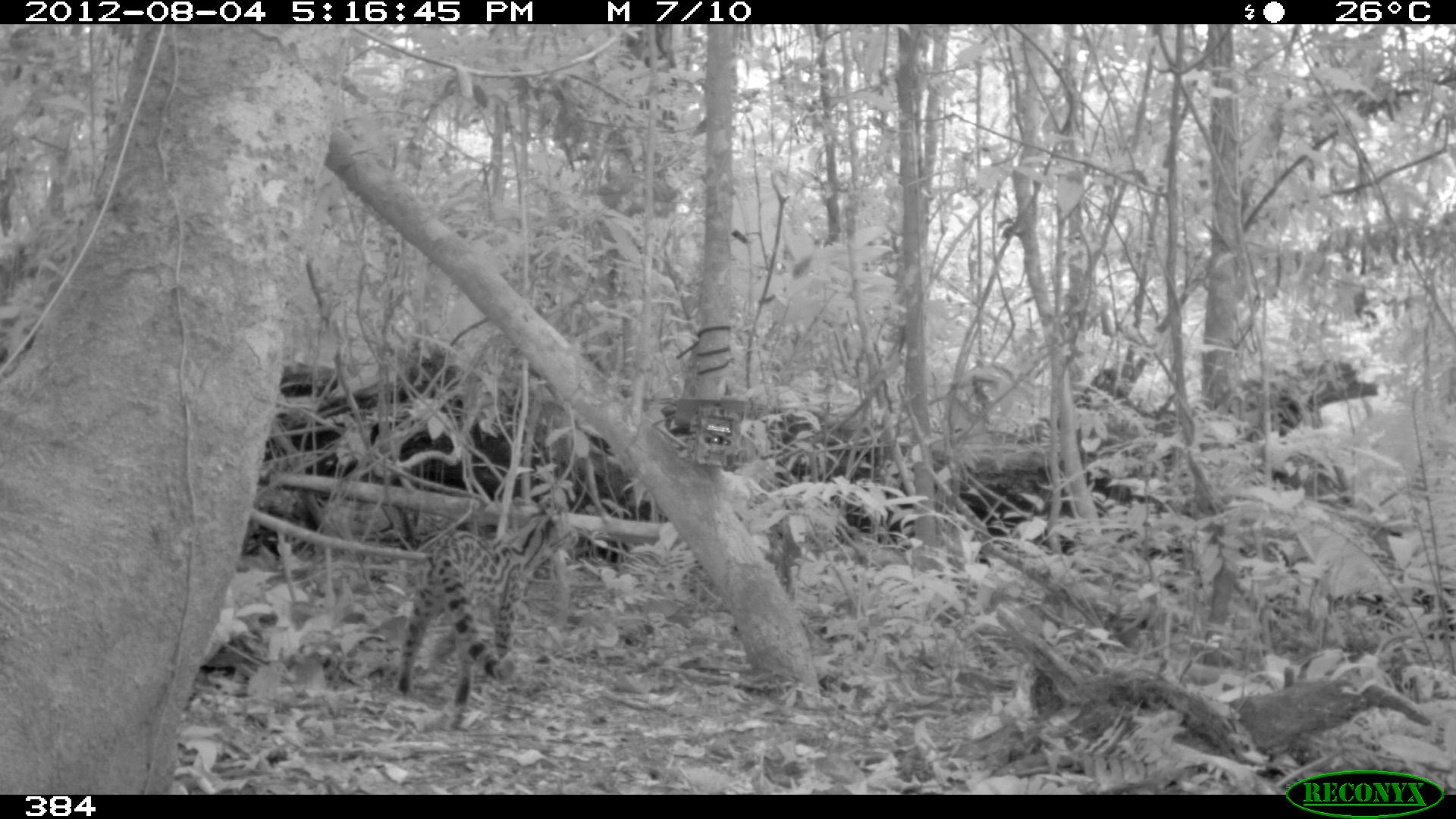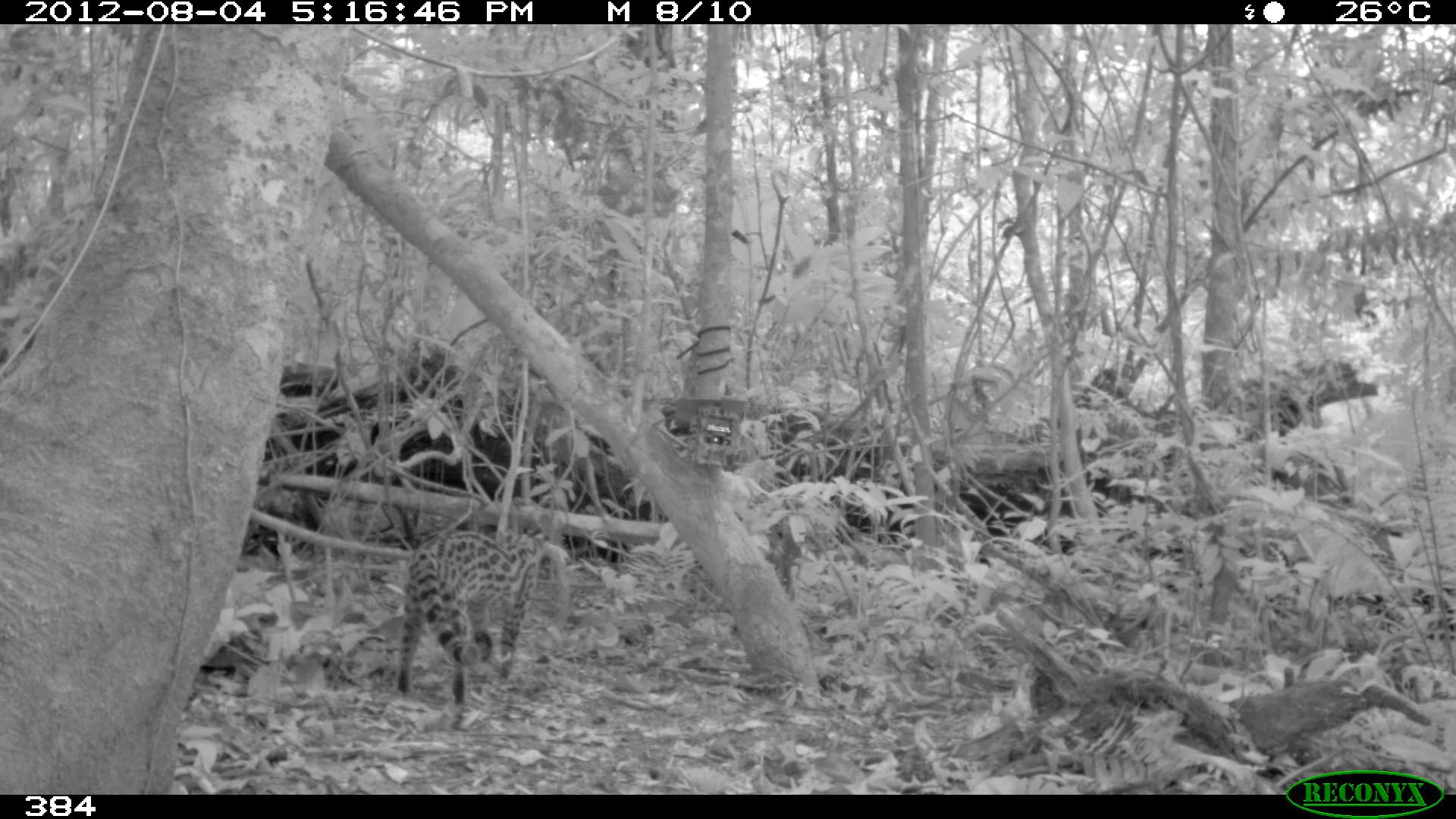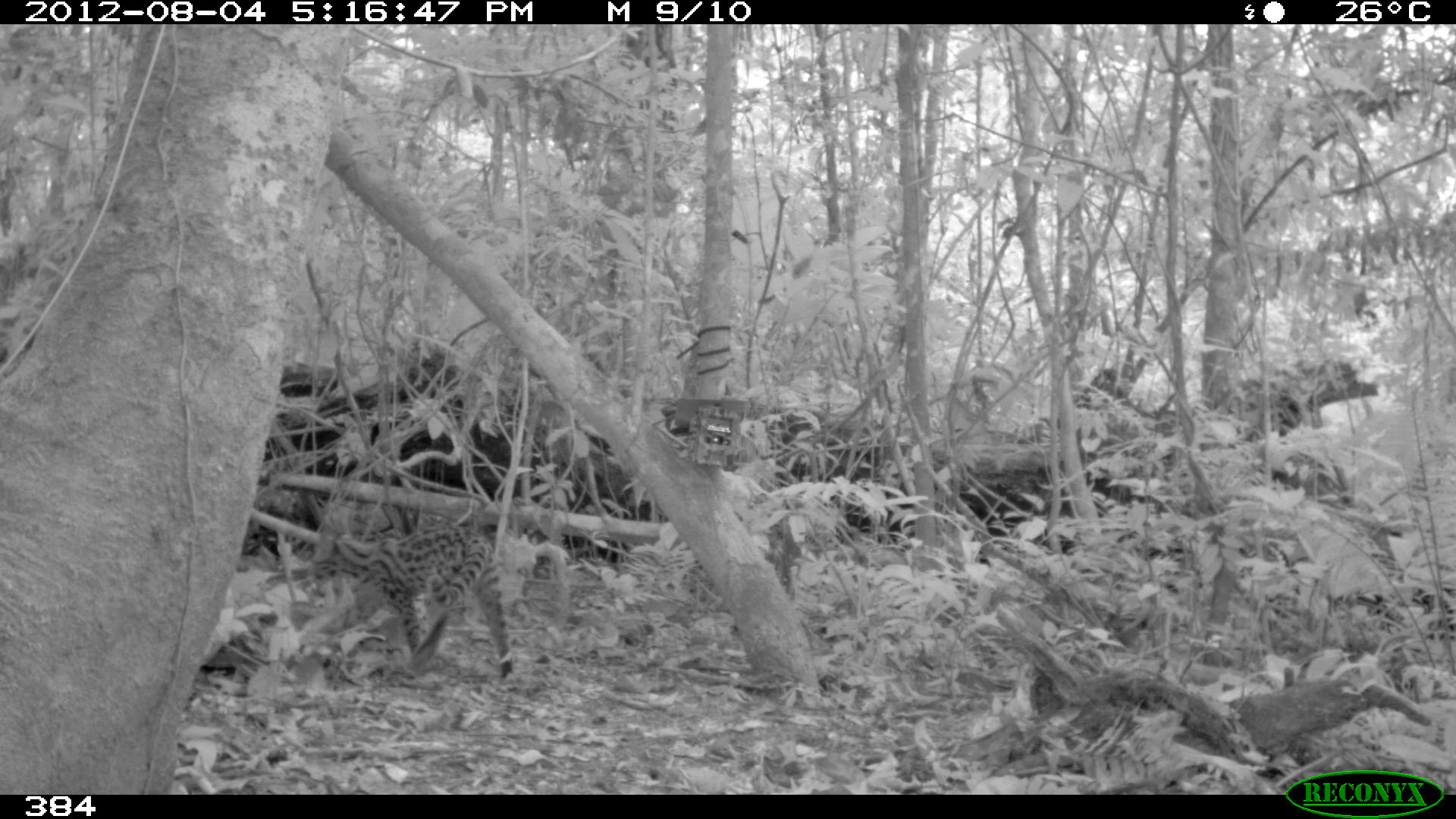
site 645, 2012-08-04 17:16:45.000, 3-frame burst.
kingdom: Animalia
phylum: Chordata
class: Mammalia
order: Carnivora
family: Felidae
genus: Leopardus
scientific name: Leopardus wiedii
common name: margay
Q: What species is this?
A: Leopardus wiedii (margay).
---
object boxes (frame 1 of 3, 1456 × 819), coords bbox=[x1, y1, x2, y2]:
leopardus wiedii: bbox=[395, 497, 578, 708]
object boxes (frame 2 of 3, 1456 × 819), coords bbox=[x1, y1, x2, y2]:
leopardus wiedii: bbox=[392, 525, 551, 710]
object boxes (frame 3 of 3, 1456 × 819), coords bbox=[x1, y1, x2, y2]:
leopardus wiedii: bbox=[310, 523, 515, 679]